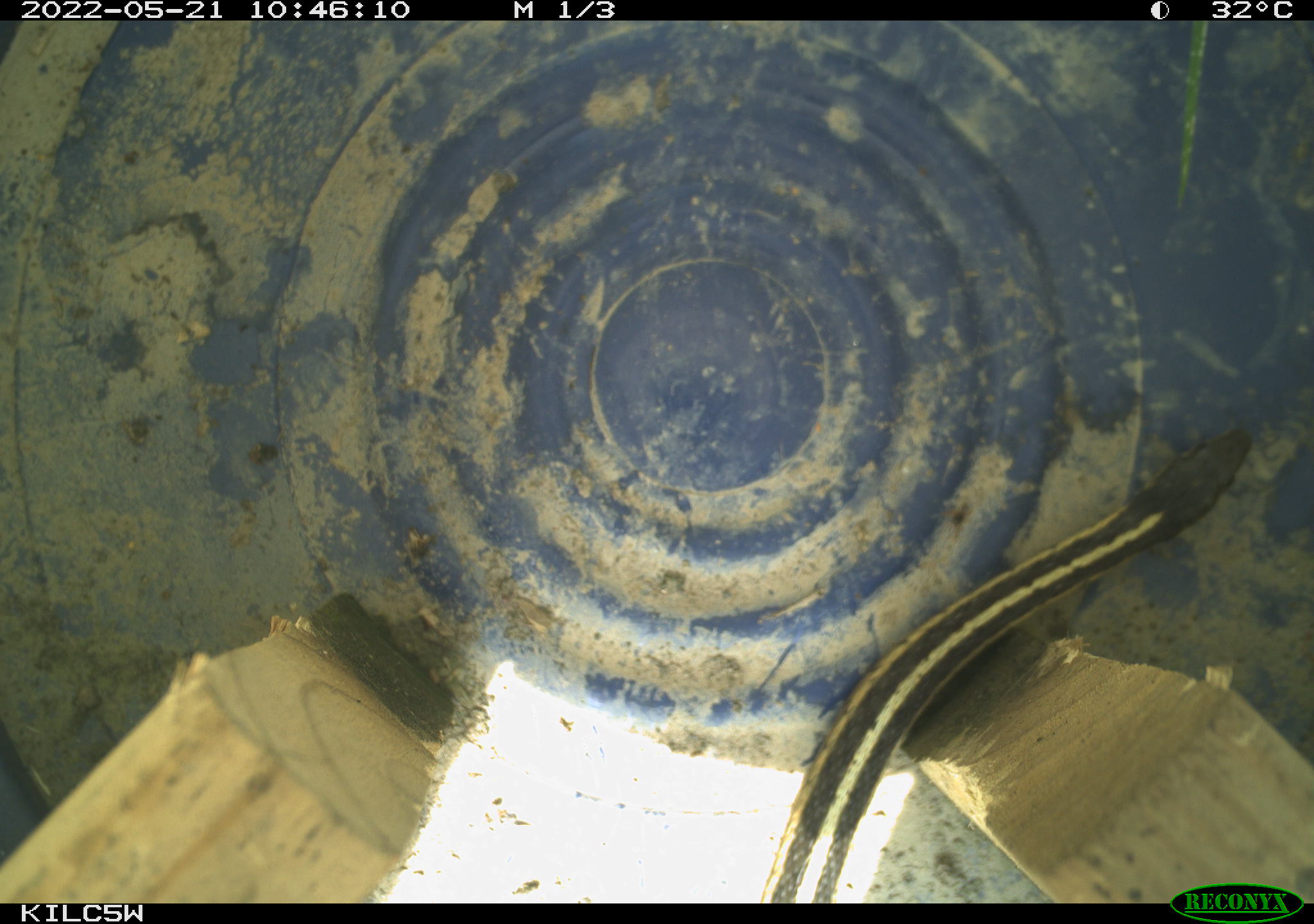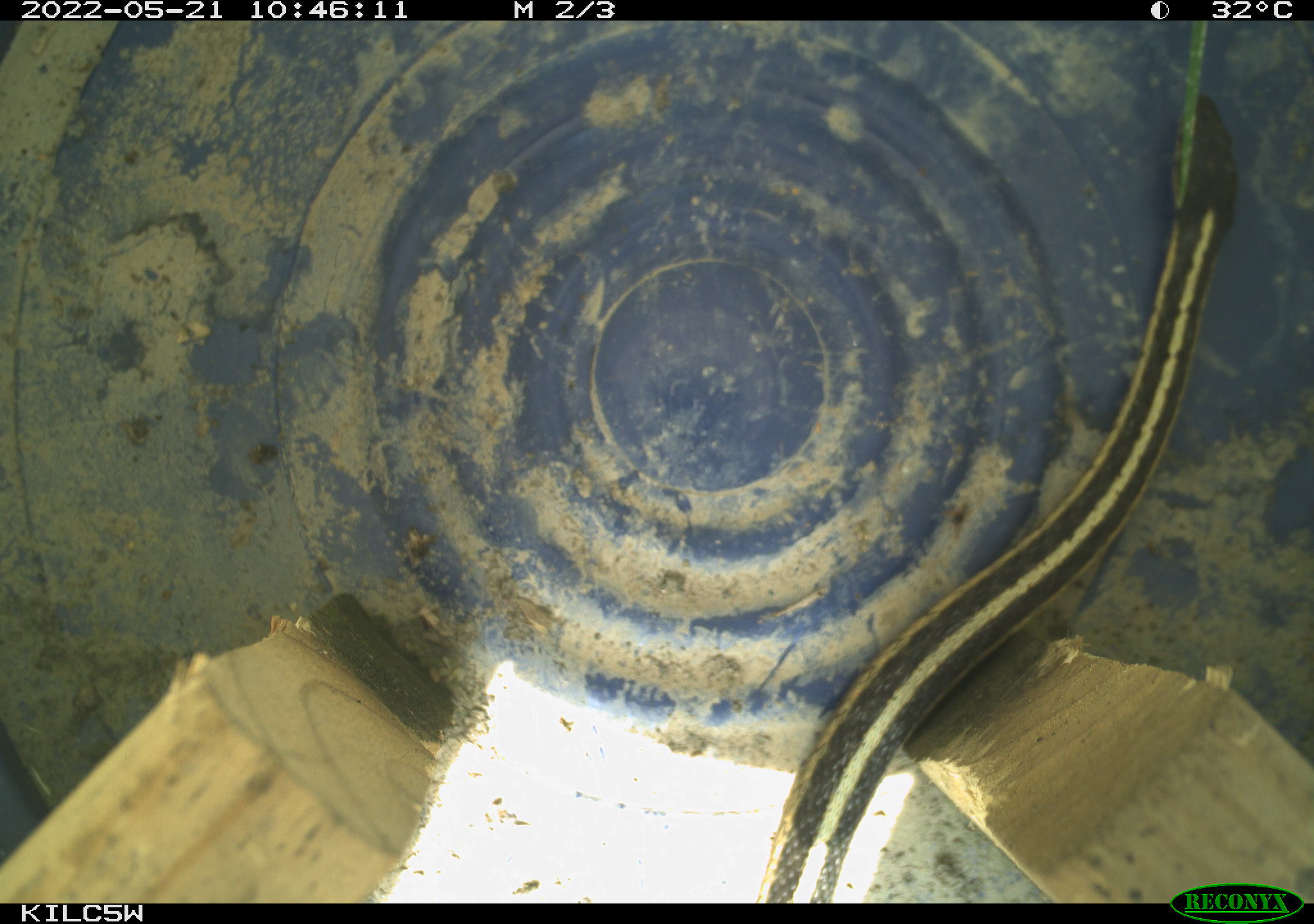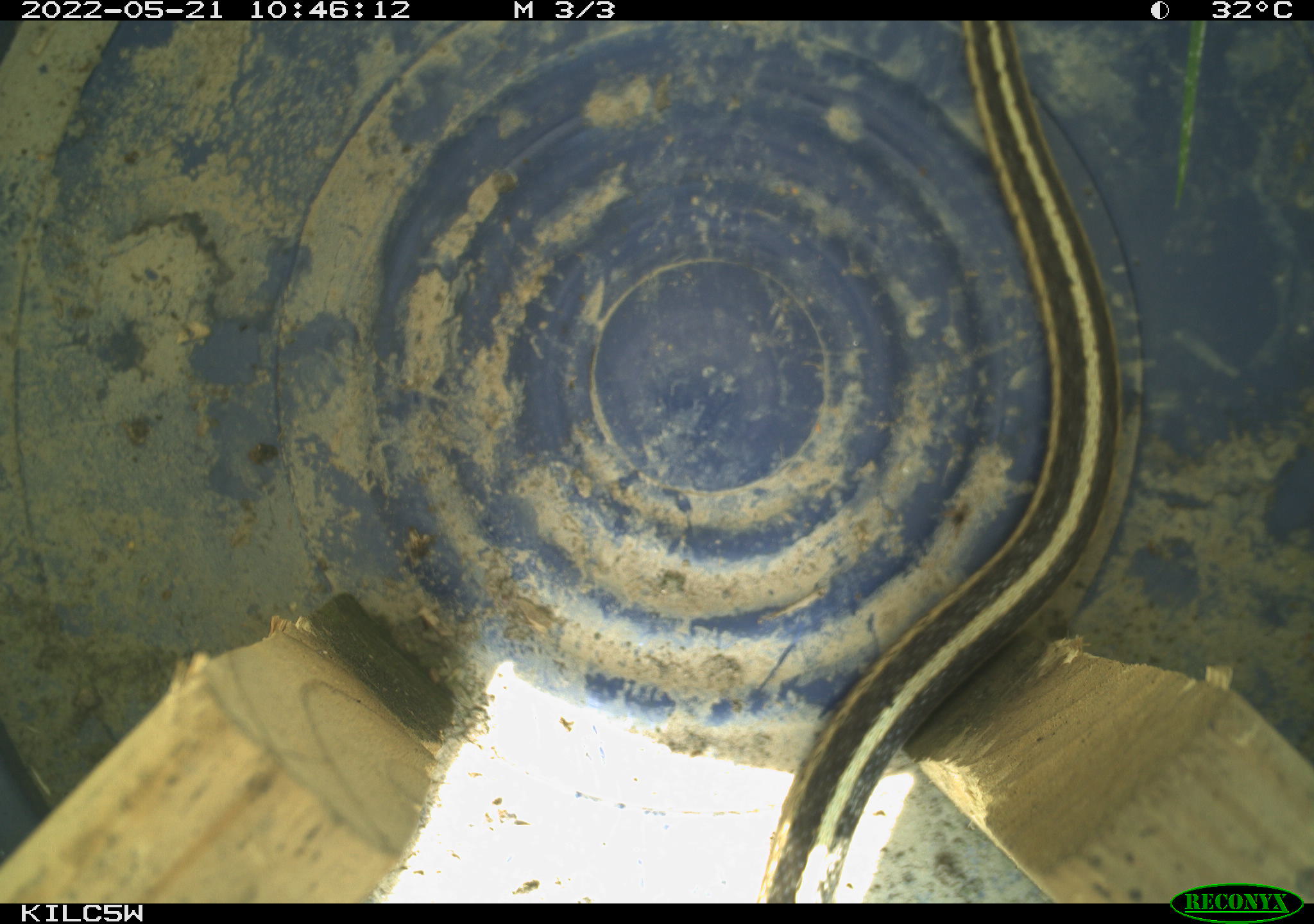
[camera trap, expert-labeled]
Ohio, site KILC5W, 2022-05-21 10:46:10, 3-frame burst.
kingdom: Animalia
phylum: Chordata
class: Reptilia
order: Squamata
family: Colubridae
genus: Thamnophis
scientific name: Thamnophis sirtalis sirtalis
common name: eastern gartersnake